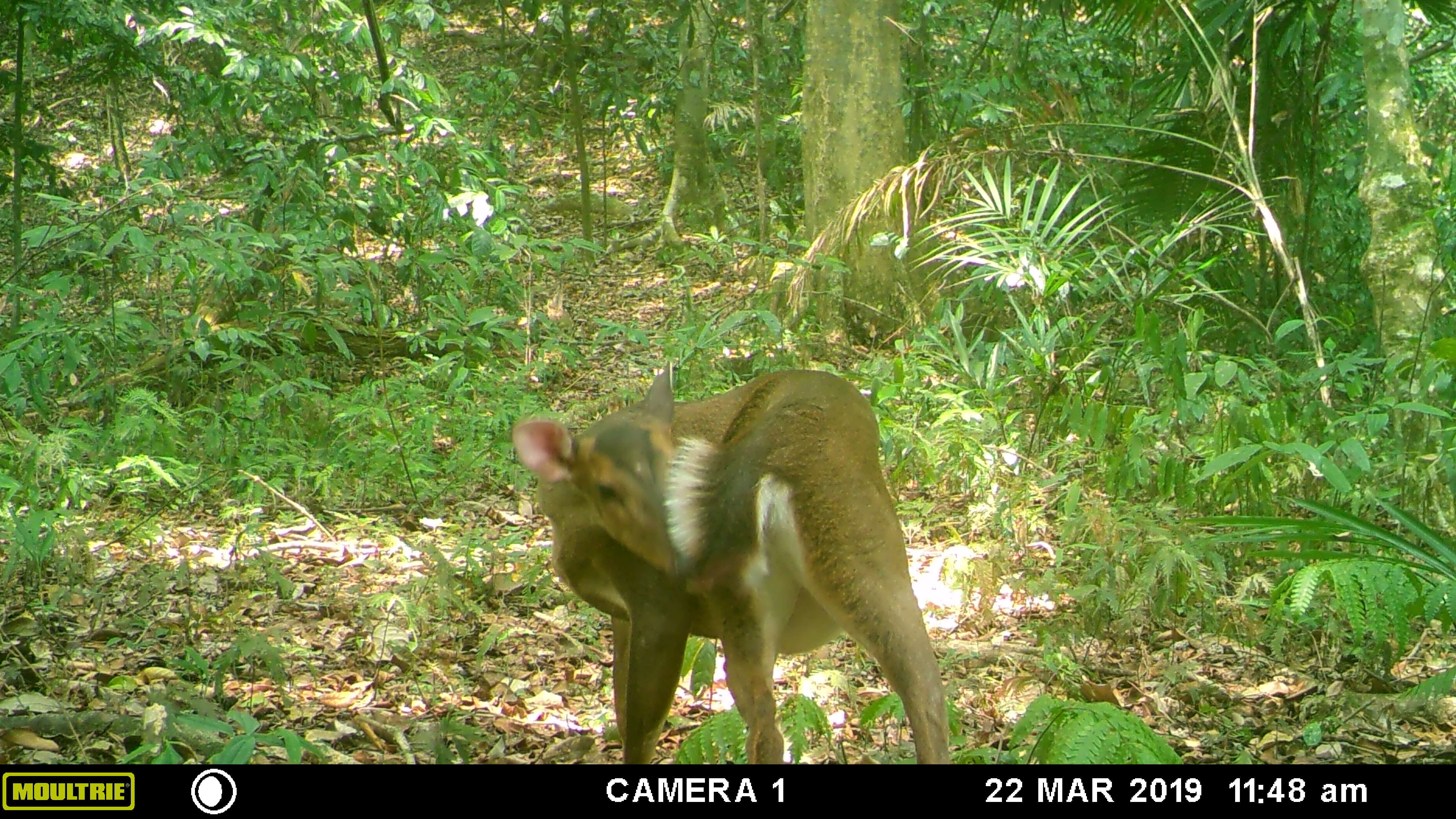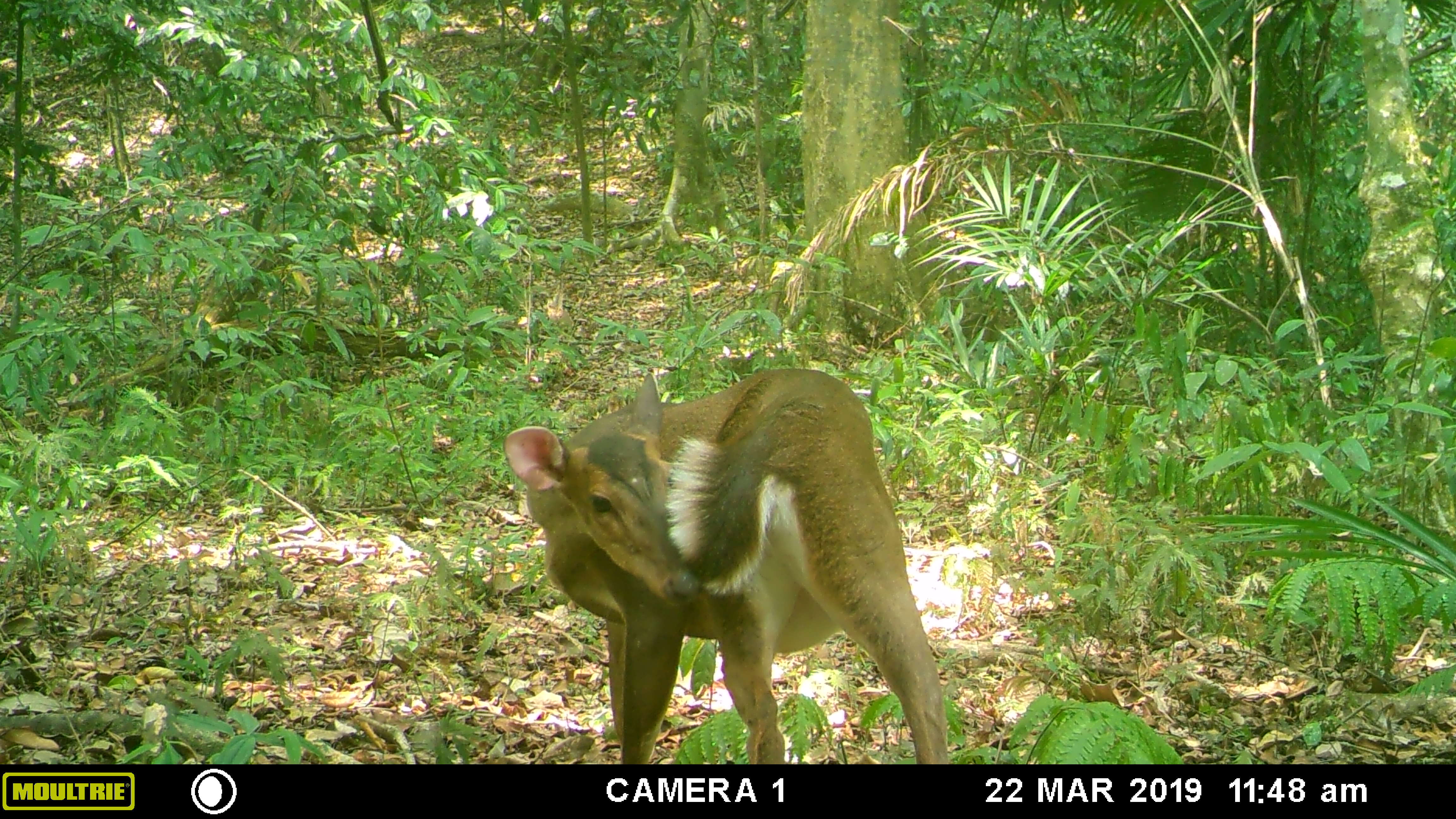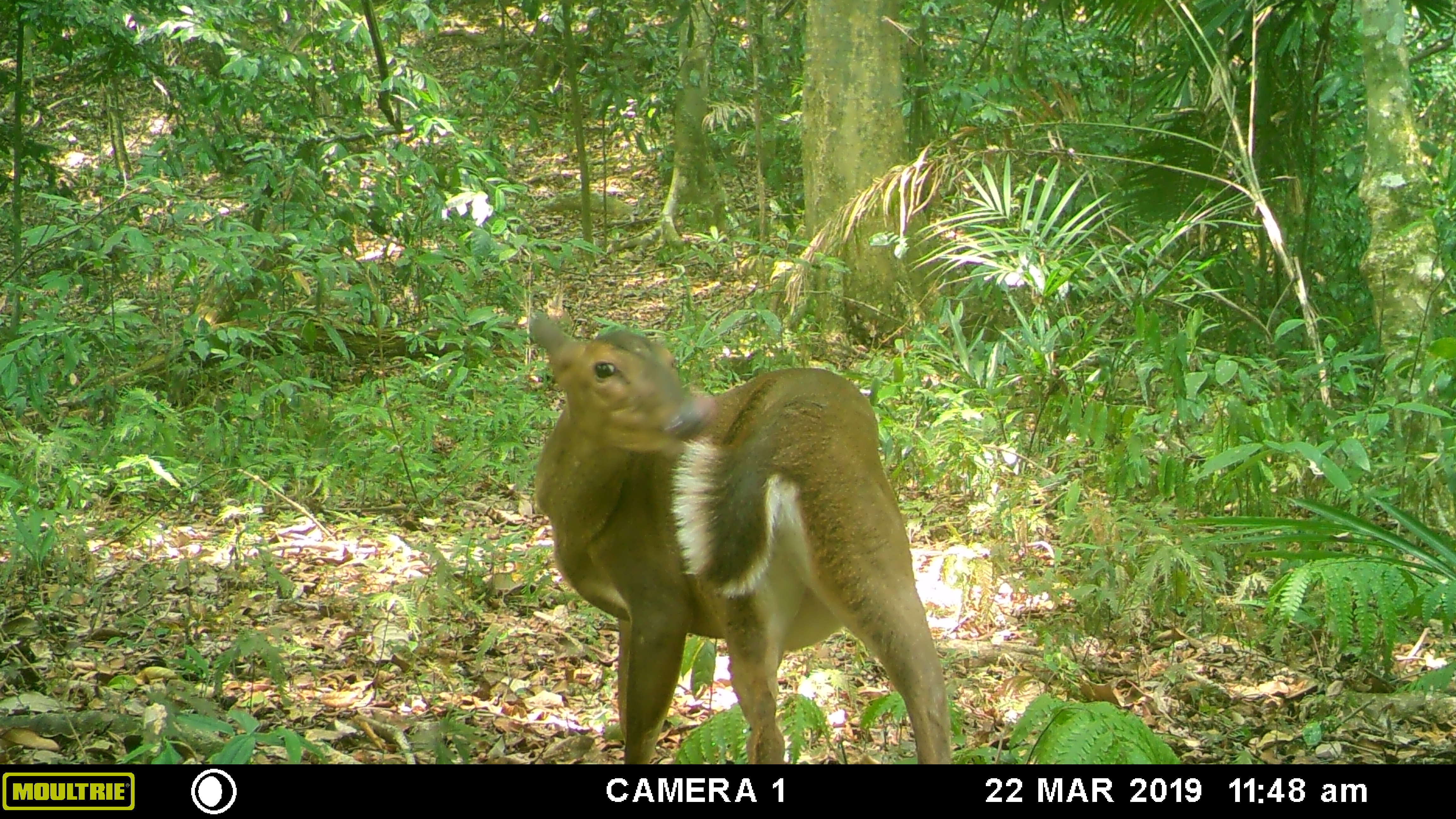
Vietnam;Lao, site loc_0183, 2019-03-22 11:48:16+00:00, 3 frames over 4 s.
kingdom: Animalia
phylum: Chordata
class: Mammalia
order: Artiodactyla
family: Cervidae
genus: Muntiacus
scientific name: Muntiacus vuquangensis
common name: large-antlered muntjac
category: large antlered muntjac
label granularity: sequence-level